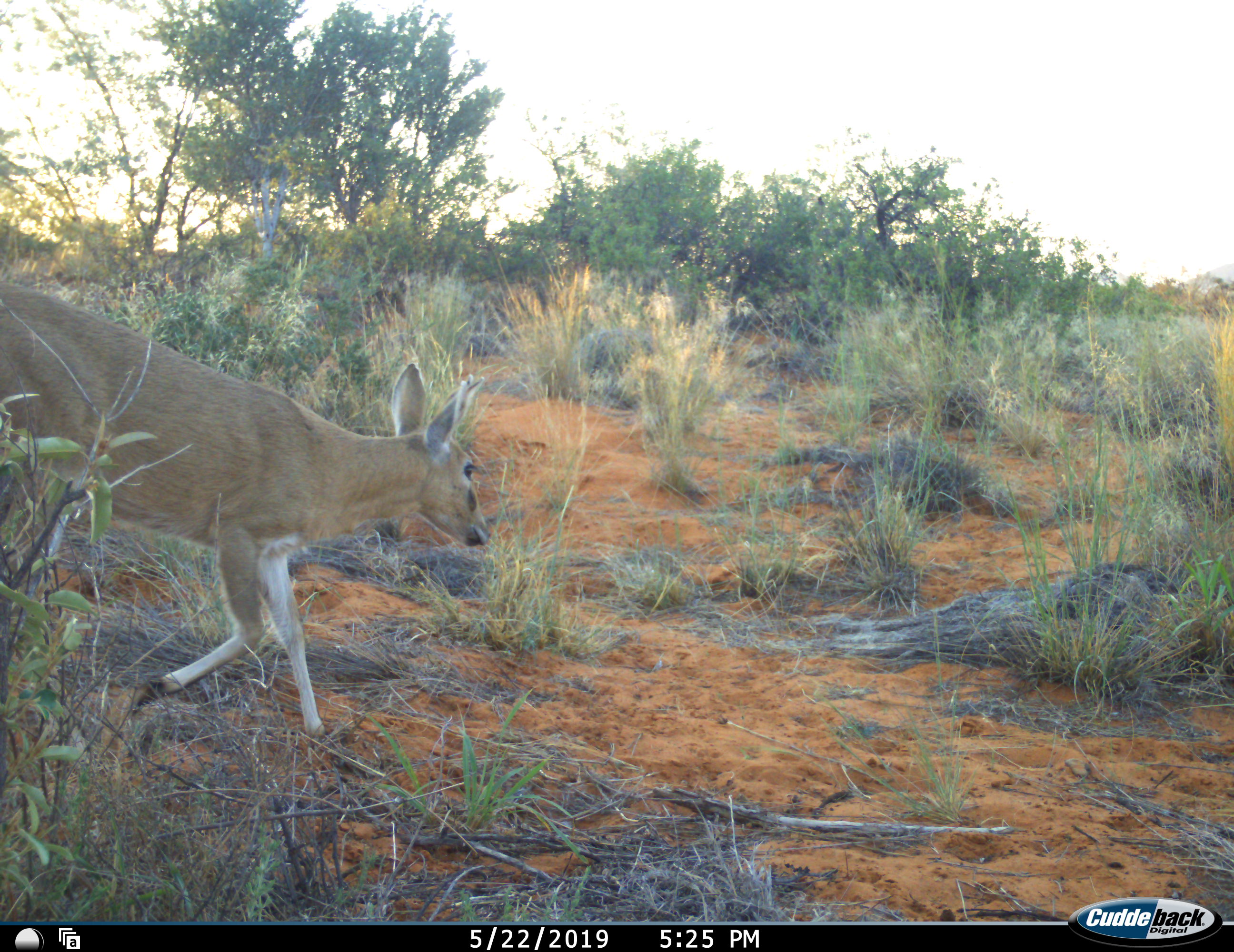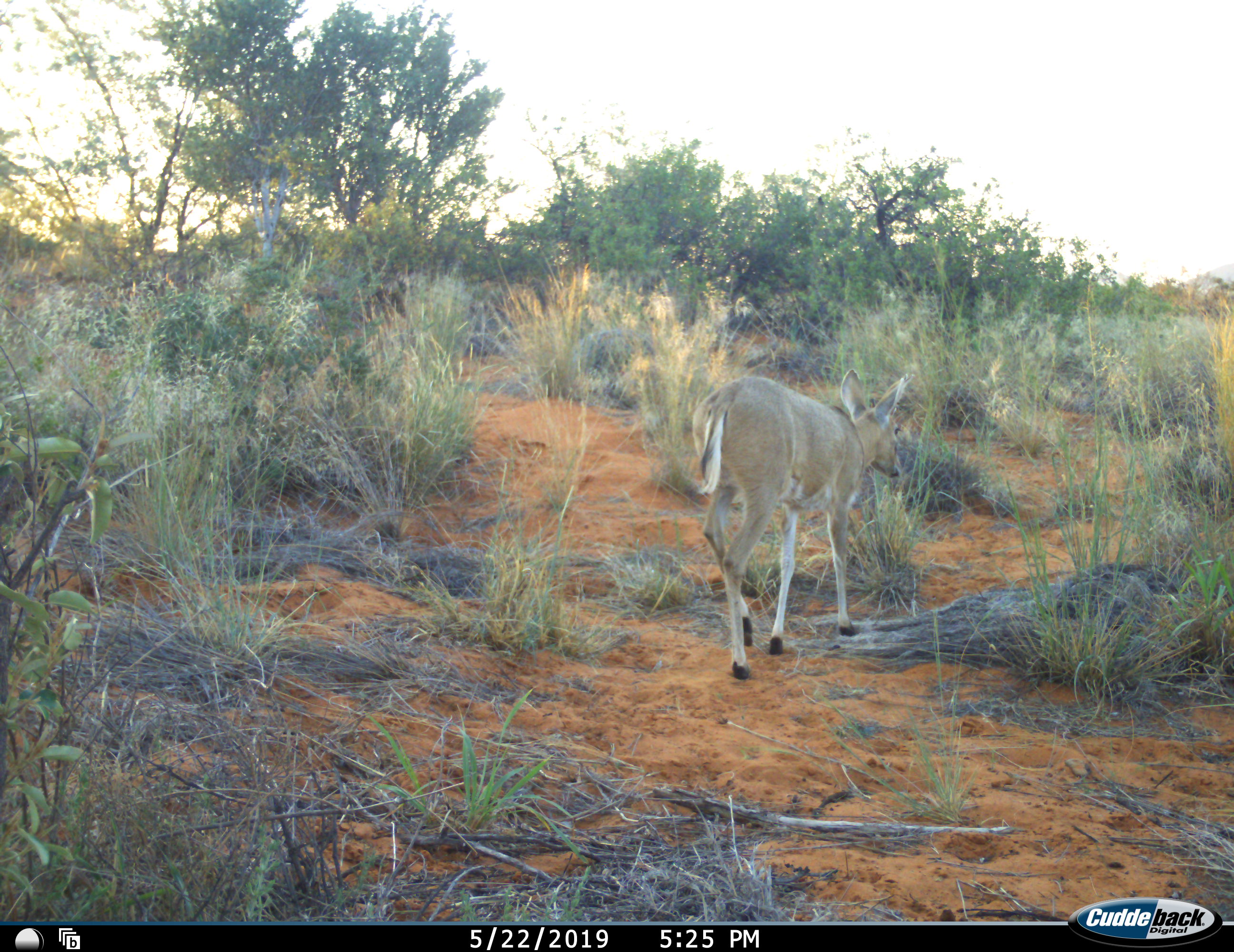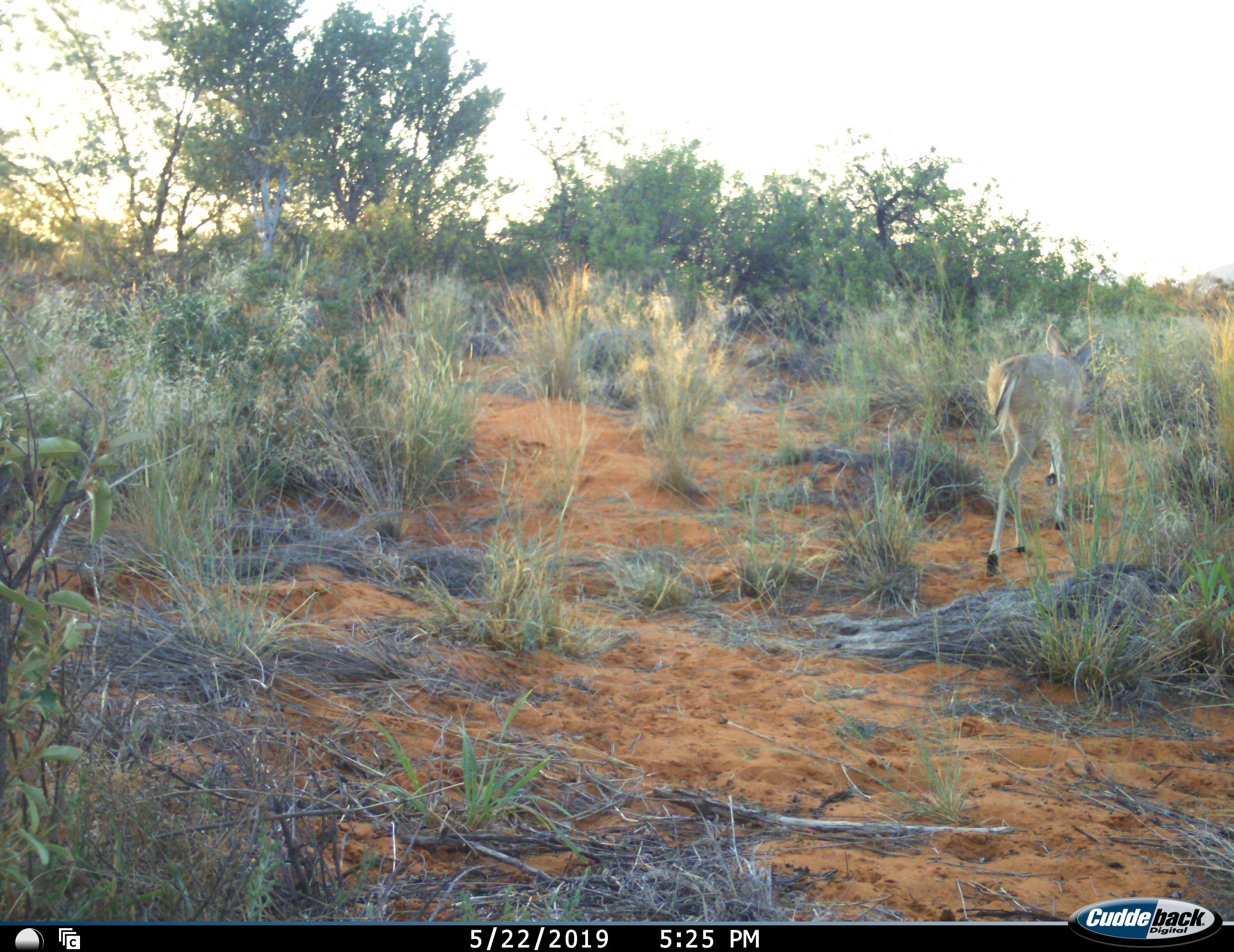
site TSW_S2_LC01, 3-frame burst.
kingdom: Animalia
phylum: Chordata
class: Mammalia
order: Artiodactyla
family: Bovidae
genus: Sylvicapra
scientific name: Sylvicapra grimmia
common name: common duiker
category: duikercommongrey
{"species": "duikercommongrey (common duiker) (Sylvicapra grimmia)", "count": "1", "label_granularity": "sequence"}